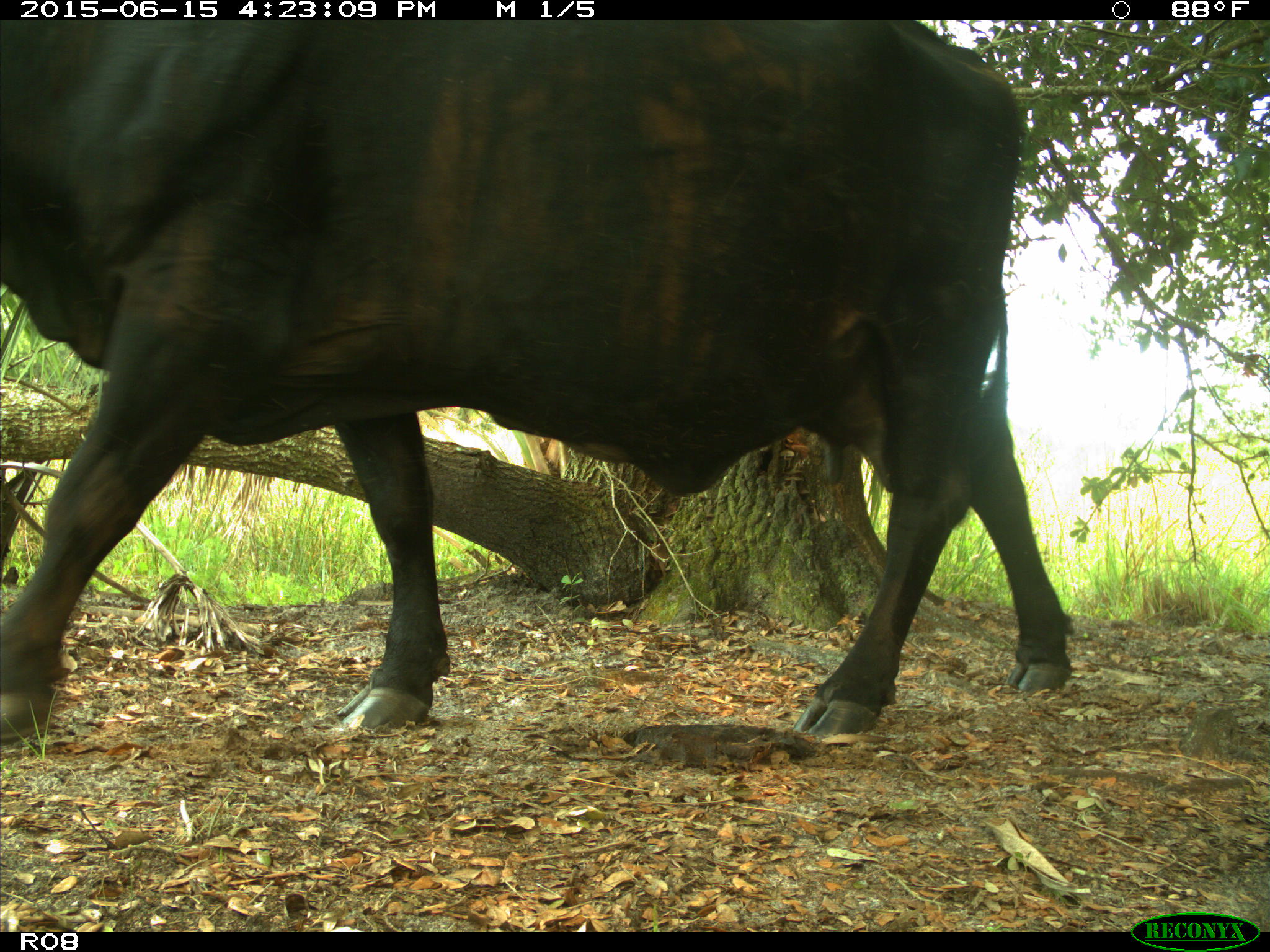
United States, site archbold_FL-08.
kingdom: Animalia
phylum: Chordata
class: Mammalia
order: Artiodactyla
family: Bovidae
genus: Bos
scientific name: Bos taurus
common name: domestic cow